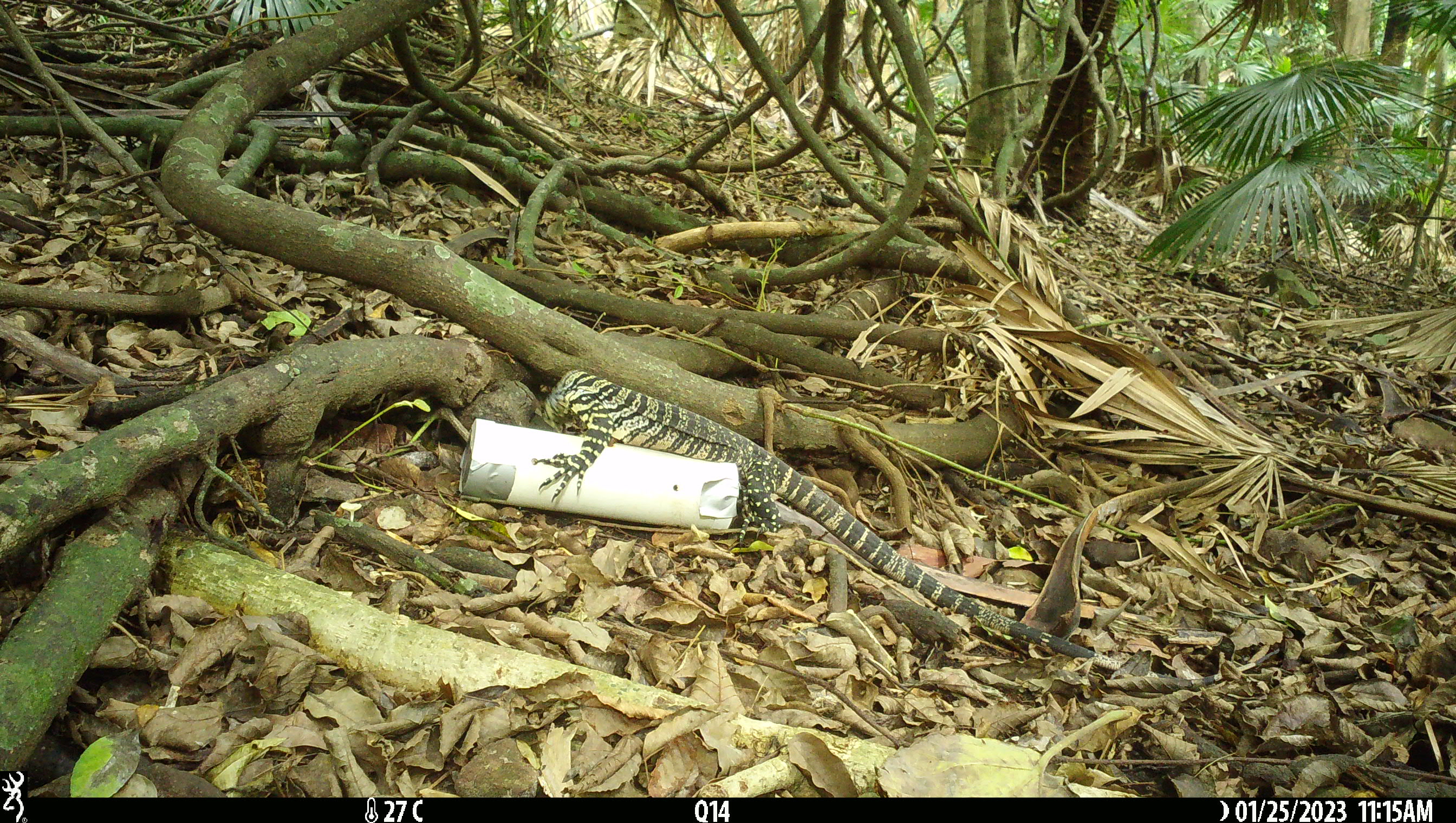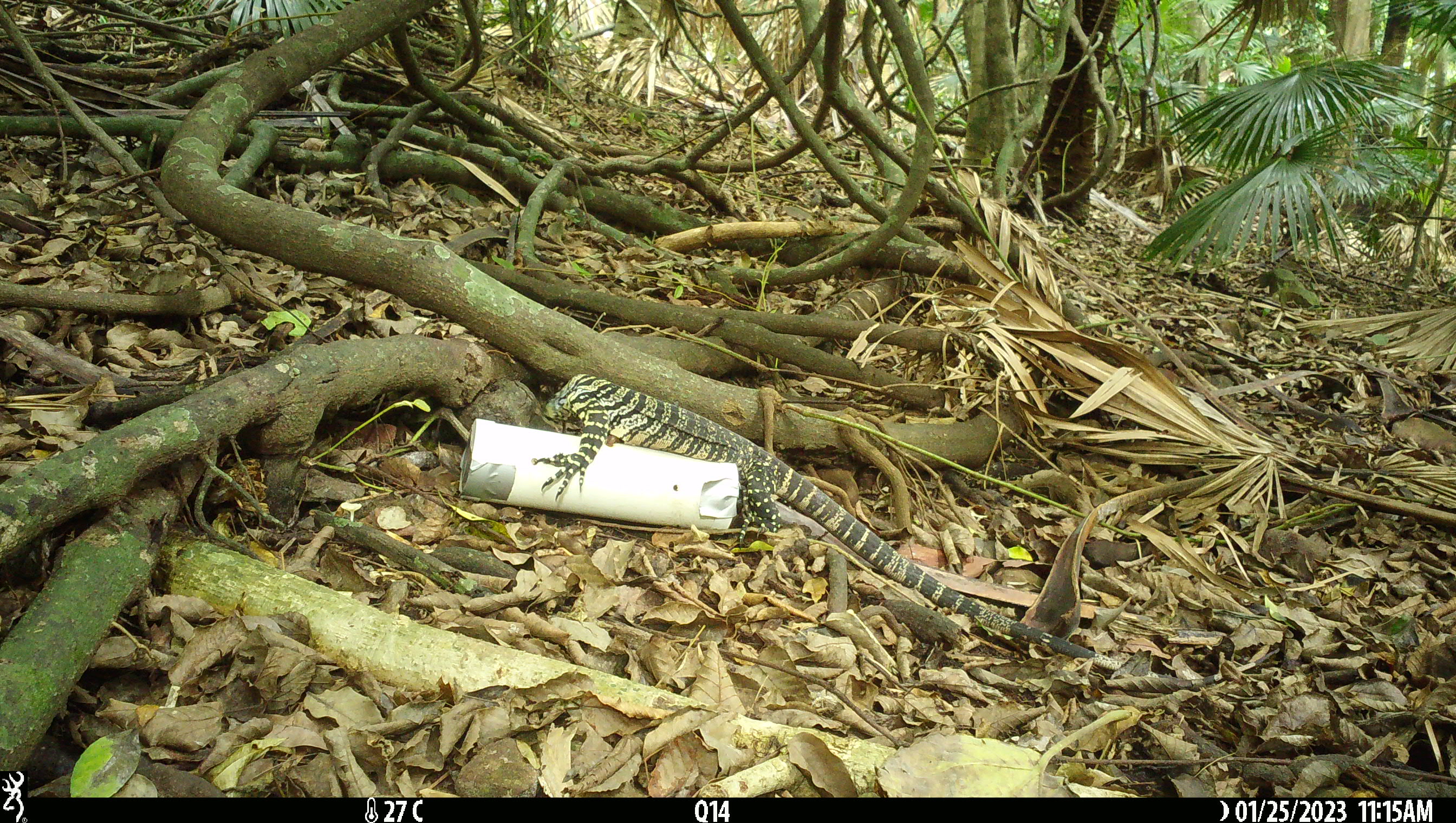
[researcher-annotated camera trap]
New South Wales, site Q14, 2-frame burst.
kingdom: Animalia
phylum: Chordata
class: Reptilia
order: Squamata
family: Varanidae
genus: Varanus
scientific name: Varanus varius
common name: lace monitor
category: goanna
Goanna (lace monitor) (Varanus varius).